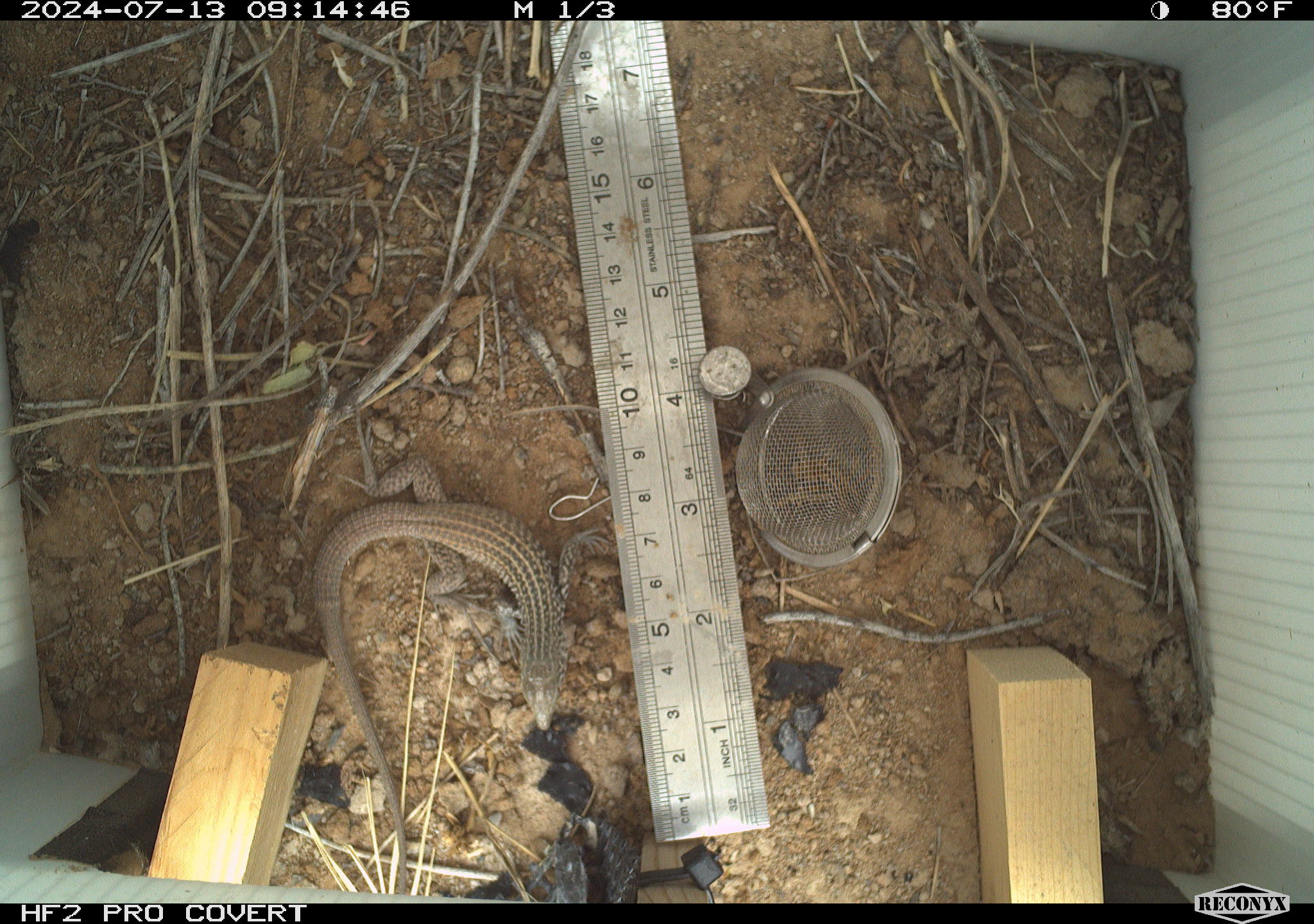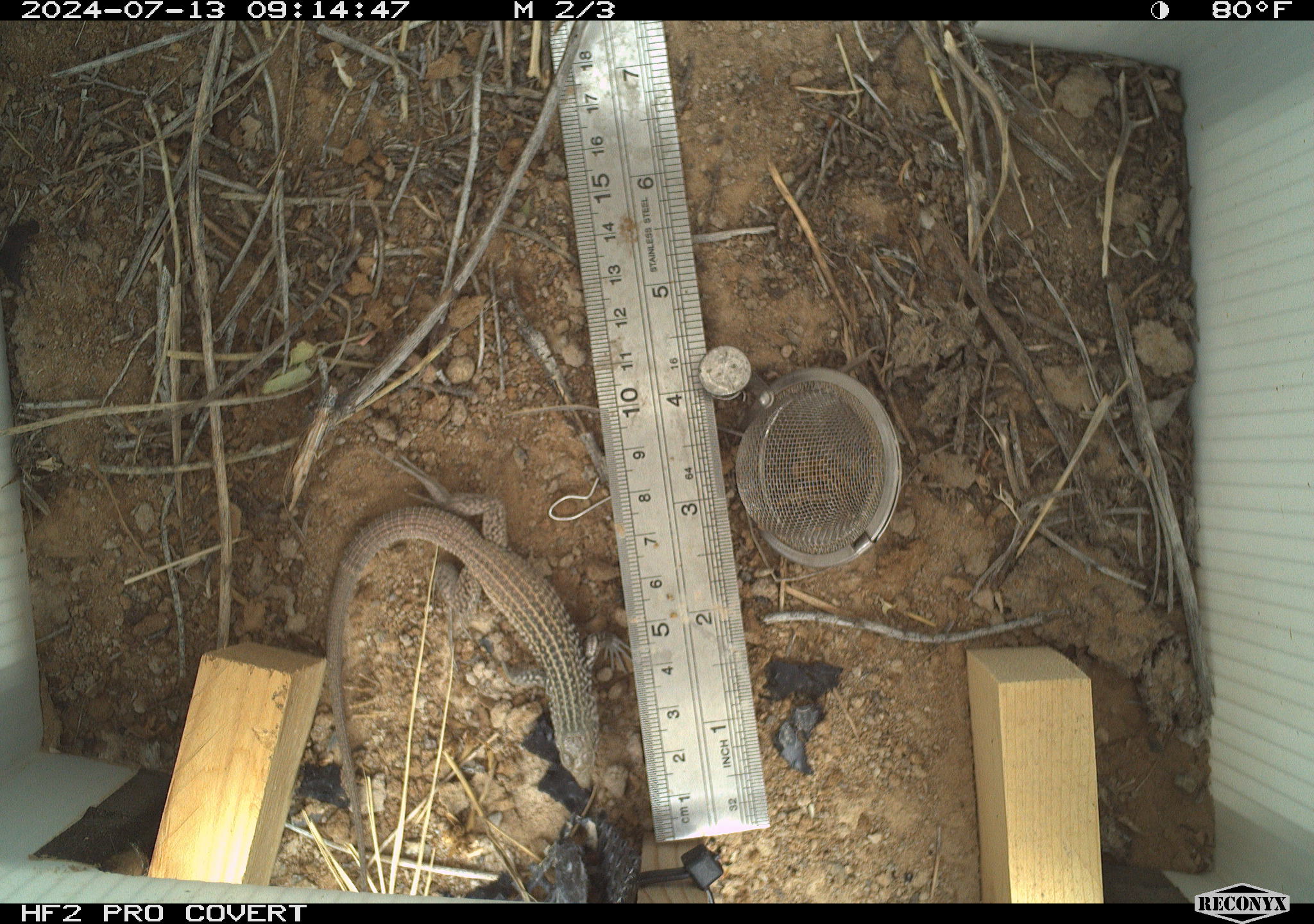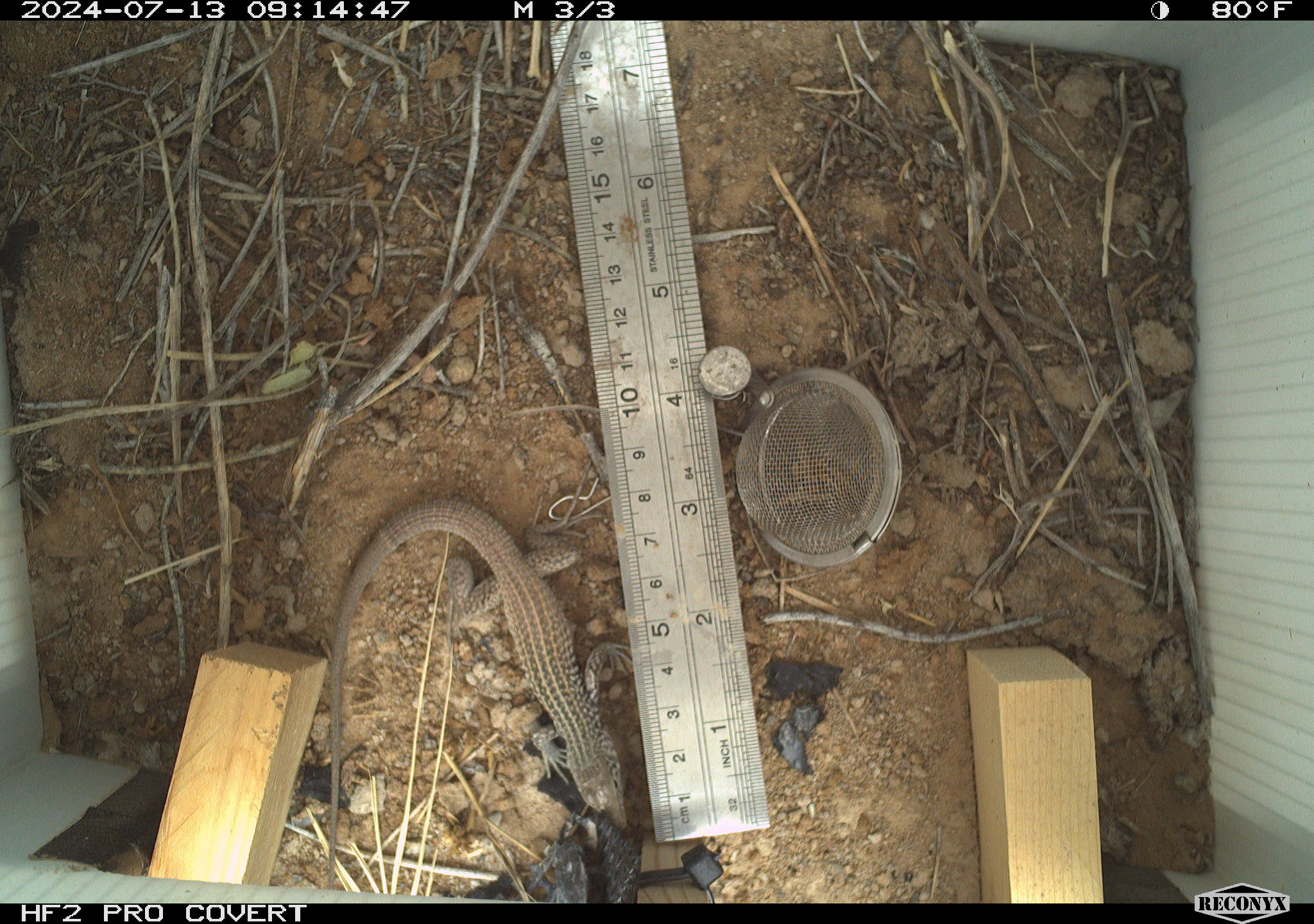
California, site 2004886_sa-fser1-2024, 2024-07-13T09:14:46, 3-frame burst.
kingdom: Animalia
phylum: Chordata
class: Mammalia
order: Rodentia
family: Sciuridae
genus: Ammospermophilus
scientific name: Ammospermophilus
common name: antelope ground squirrels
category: ammospermophilus species